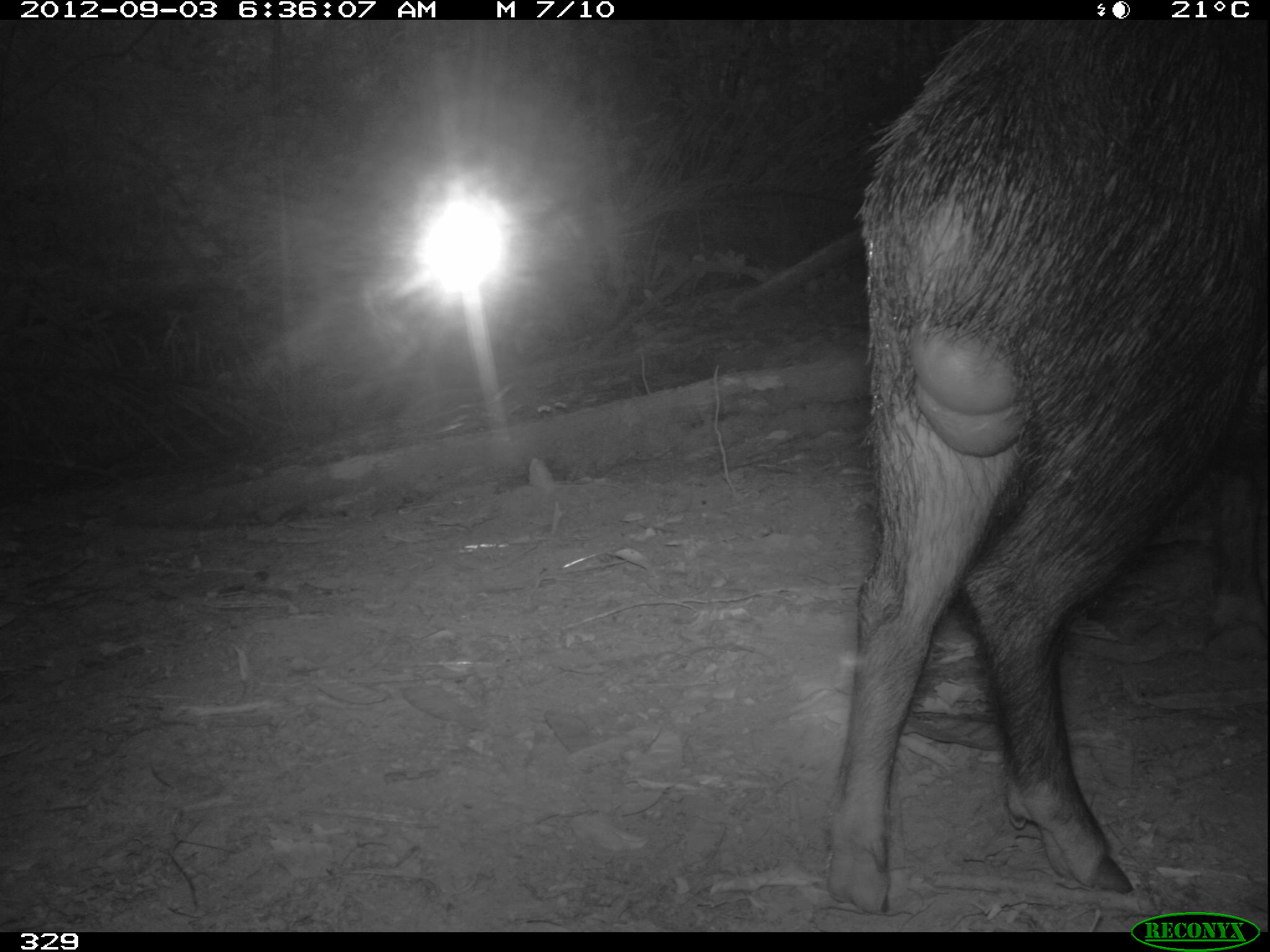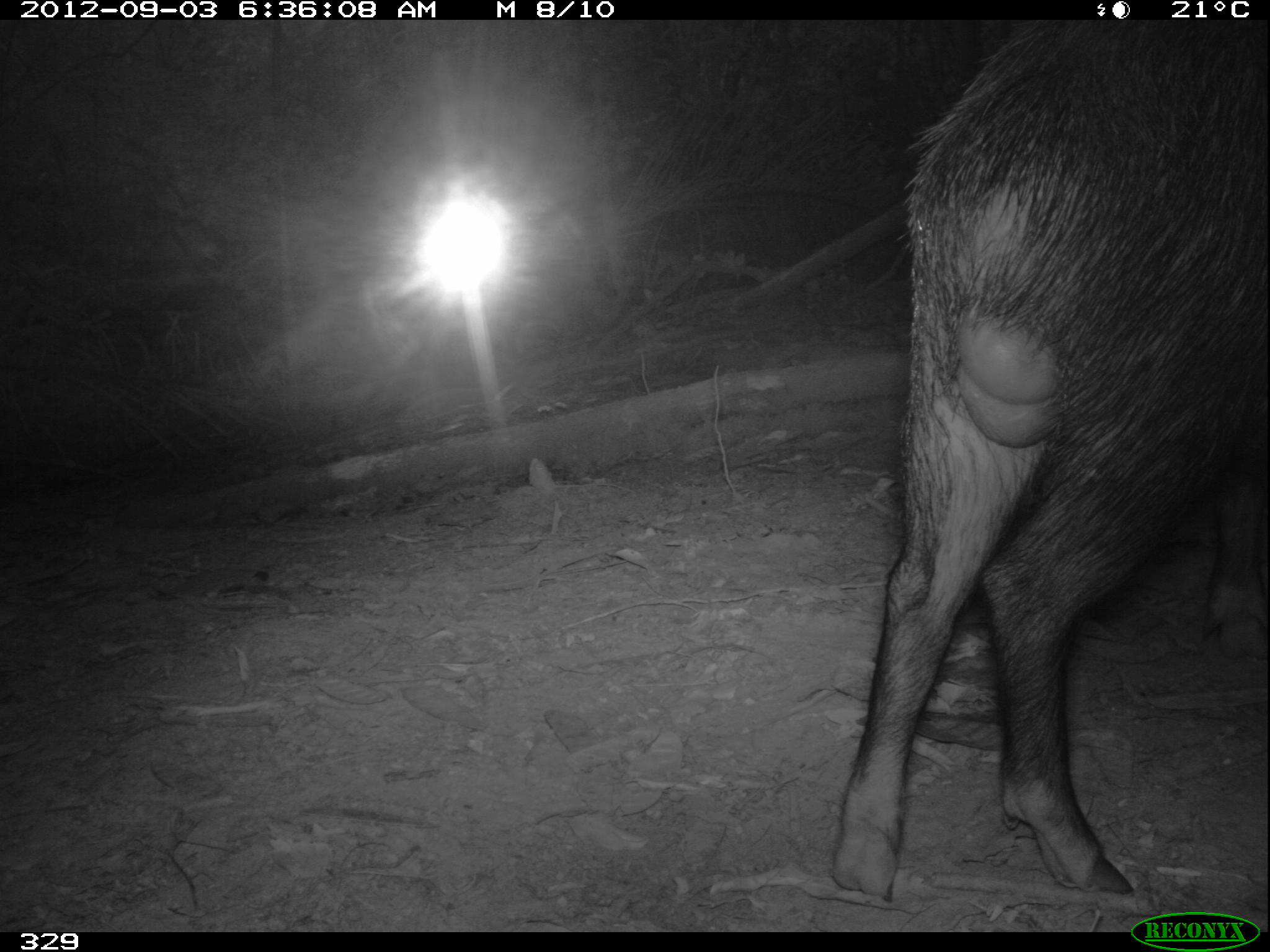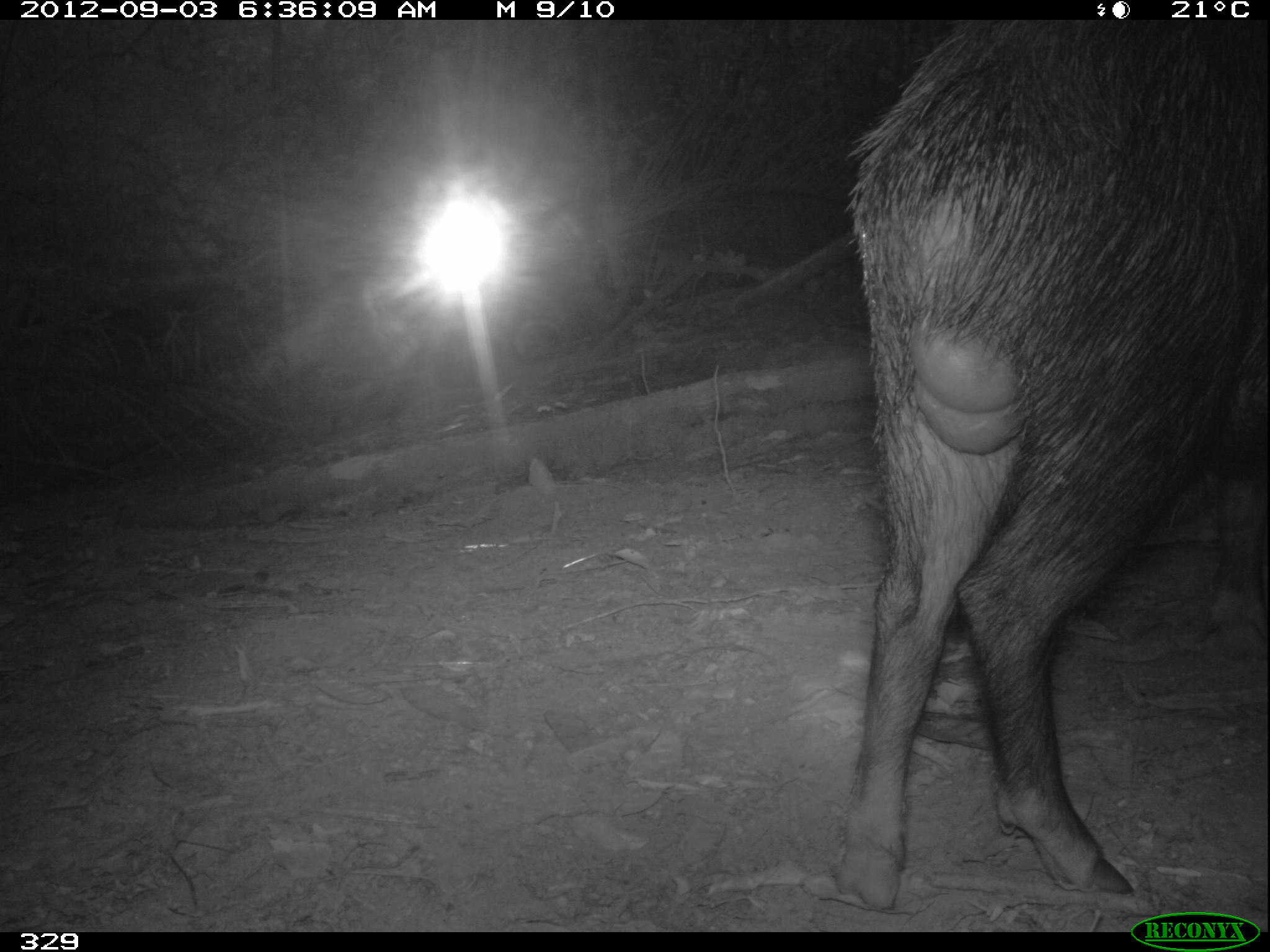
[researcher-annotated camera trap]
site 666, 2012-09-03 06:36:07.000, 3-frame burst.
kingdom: Animalia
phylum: Chordata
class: Mammalia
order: Artiodactyla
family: Tayassuidae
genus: Tayassu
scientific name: Tayassu pecari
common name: white-lipped peccary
Tayassu pecari (white-lipped peccary).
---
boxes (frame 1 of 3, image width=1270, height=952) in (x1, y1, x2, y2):
tayassu pecari: (822, 20, 1270, 916)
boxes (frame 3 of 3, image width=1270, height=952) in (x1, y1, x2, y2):
tayassu pecari: (828, 19, 1269, 912)